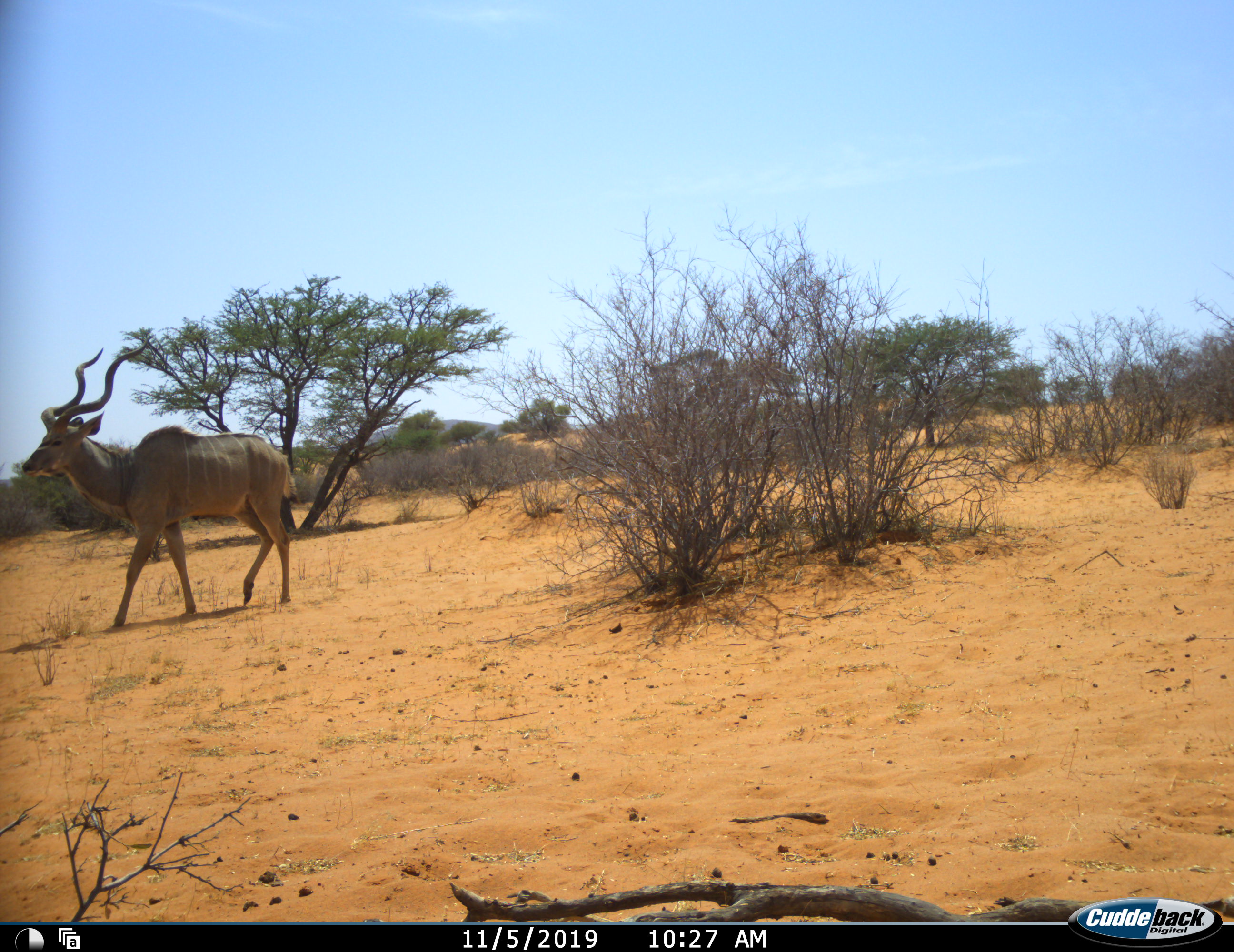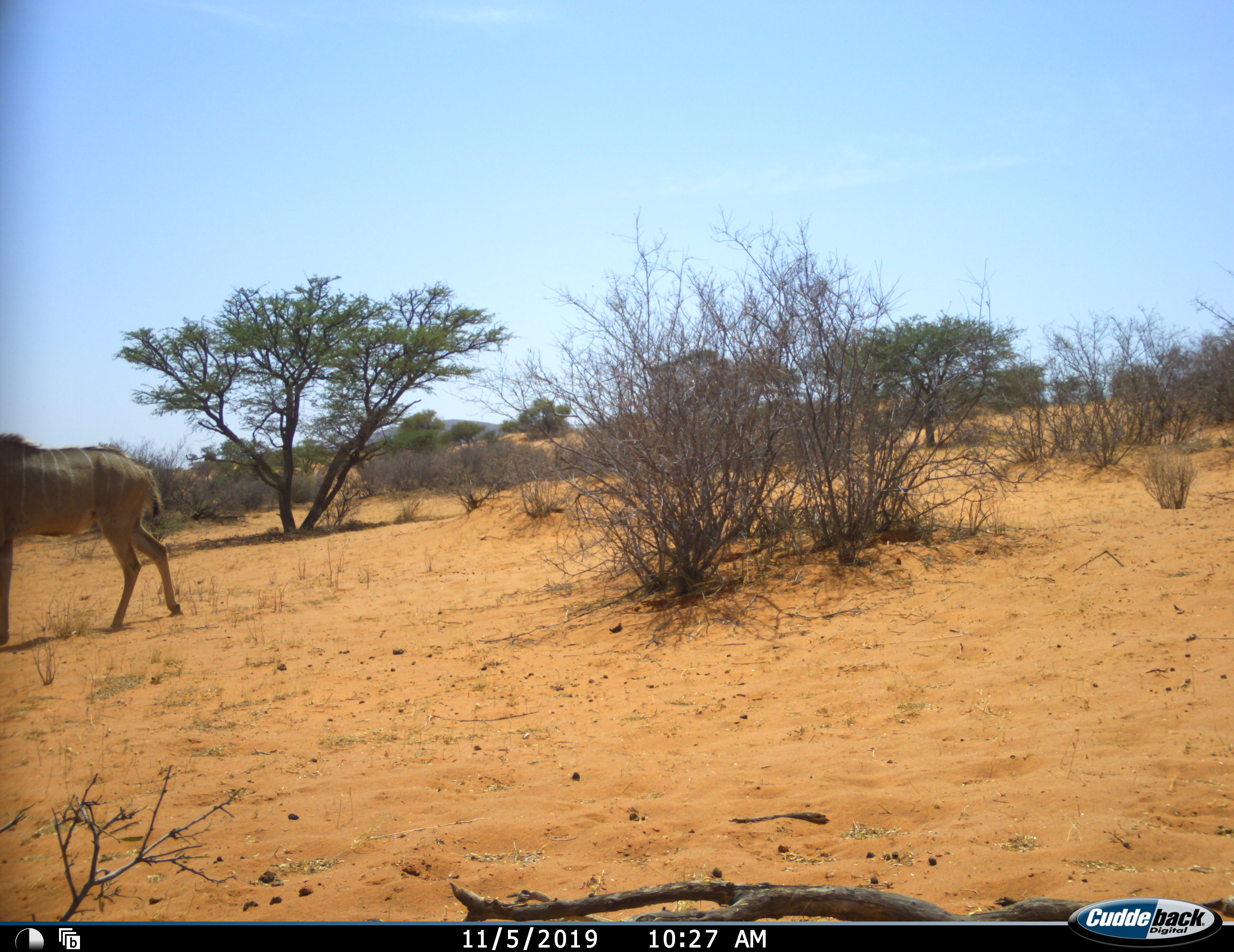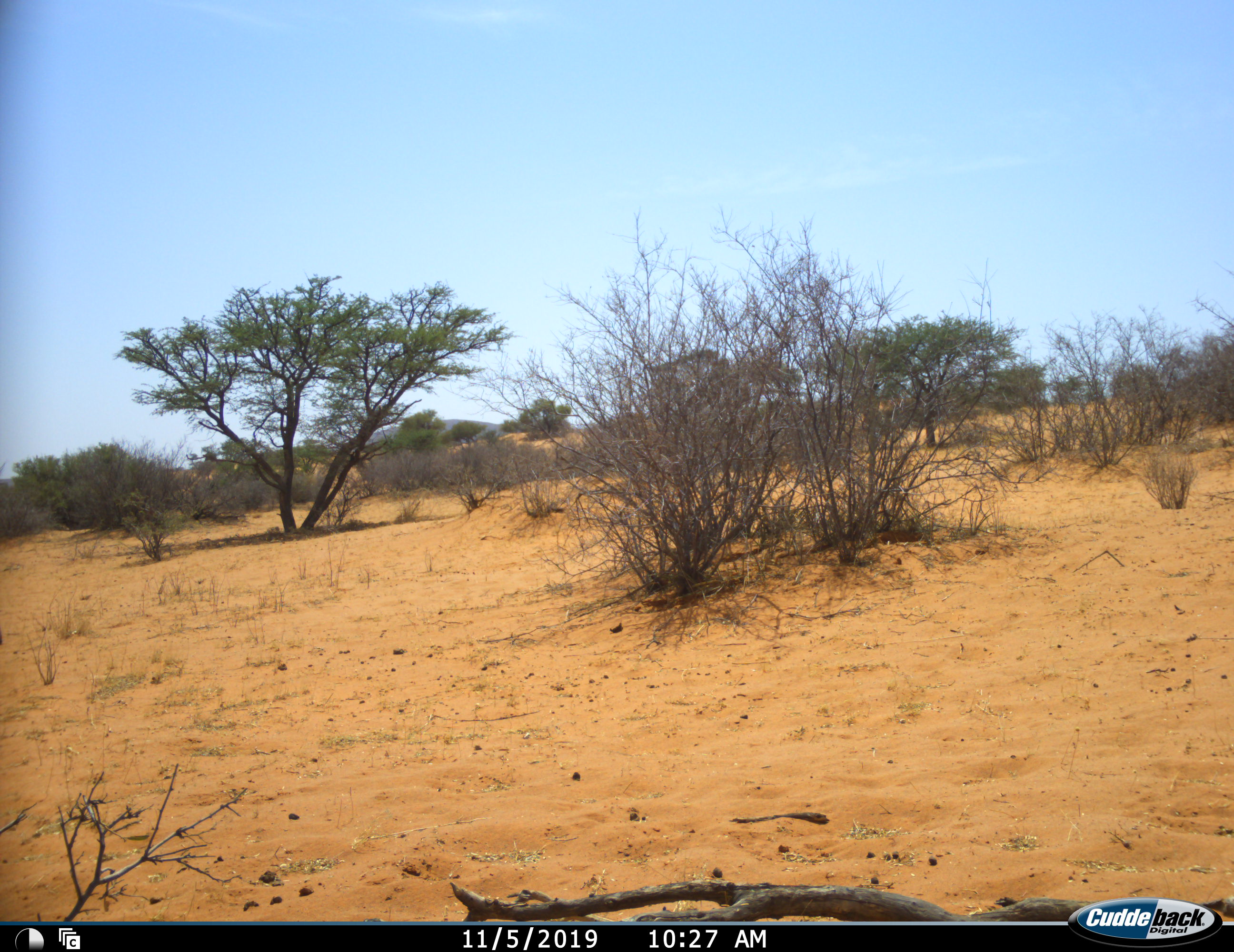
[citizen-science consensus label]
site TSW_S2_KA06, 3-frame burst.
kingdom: Animalia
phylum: Chordata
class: Mammalia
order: Artiodactyla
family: Bovidae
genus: Tragelaphus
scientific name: Tragelaphus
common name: kudu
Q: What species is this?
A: Kudu (Tragelaphus).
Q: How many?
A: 1.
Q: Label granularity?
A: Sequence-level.